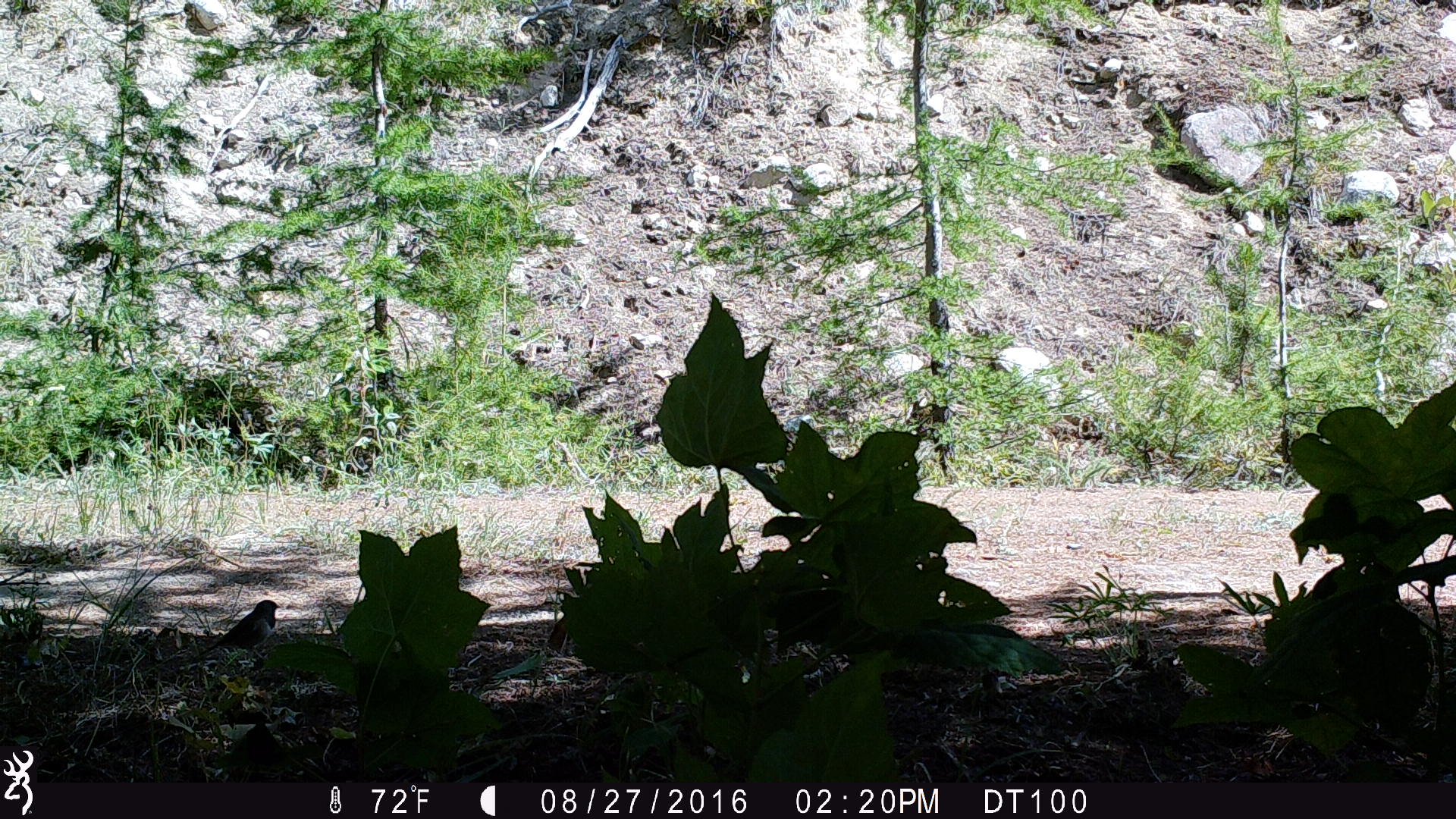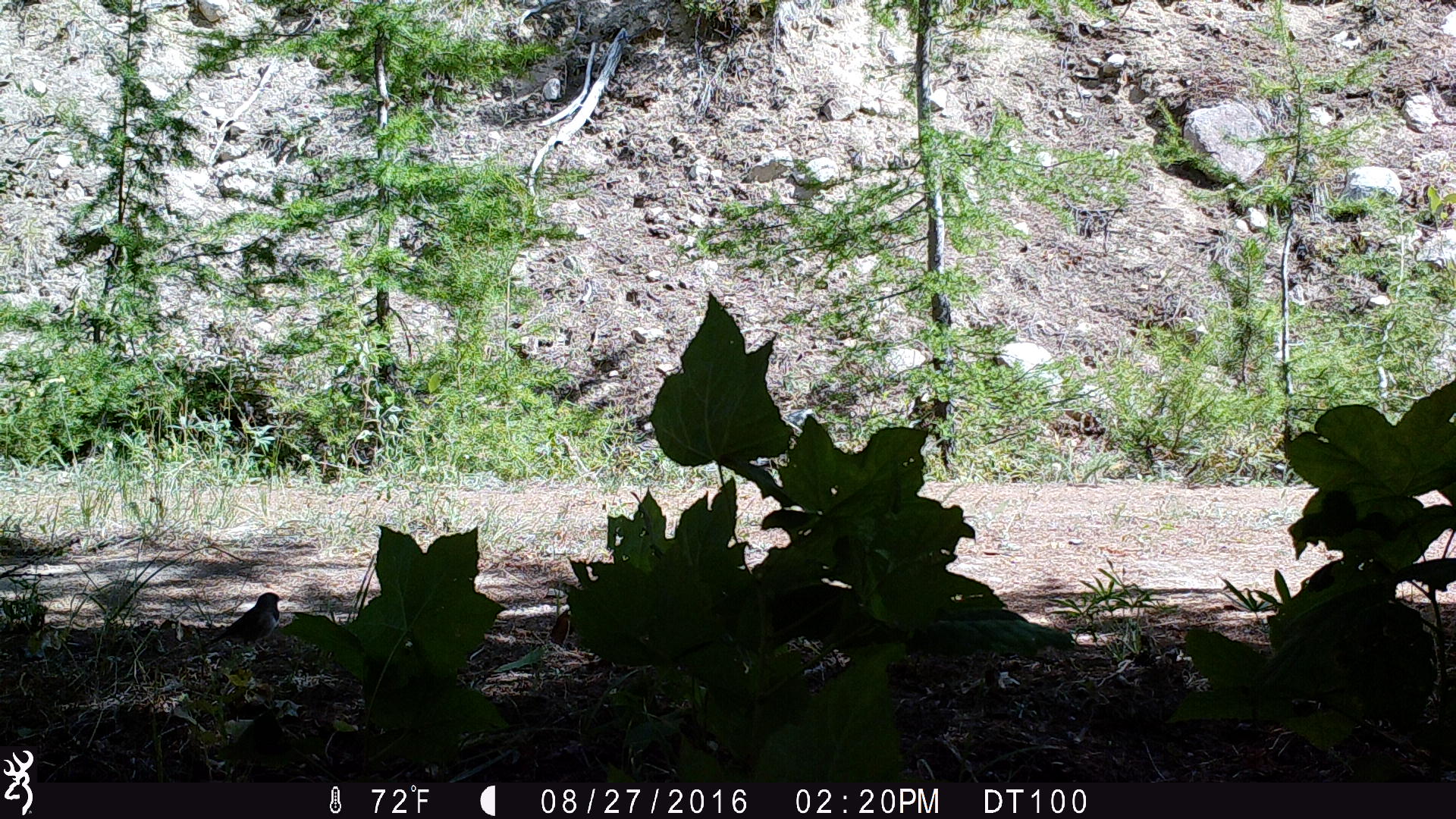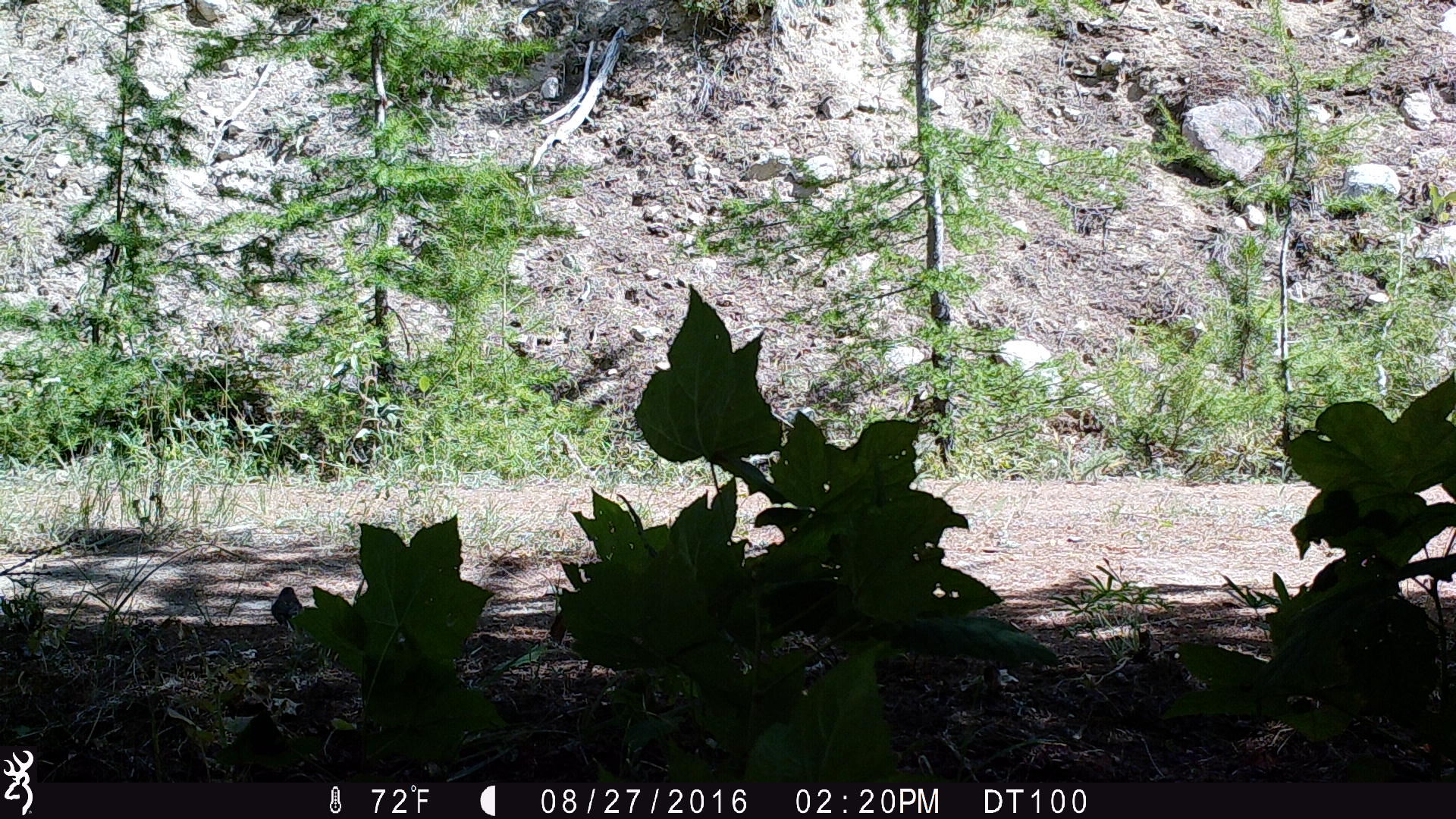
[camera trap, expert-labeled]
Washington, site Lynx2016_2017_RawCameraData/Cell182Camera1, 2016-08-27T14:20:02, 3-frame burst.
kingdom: Animalia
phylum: Chordata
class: Aves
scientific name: Aves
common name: birds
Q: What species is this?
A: Aves (birds).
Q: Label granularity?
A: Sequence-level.